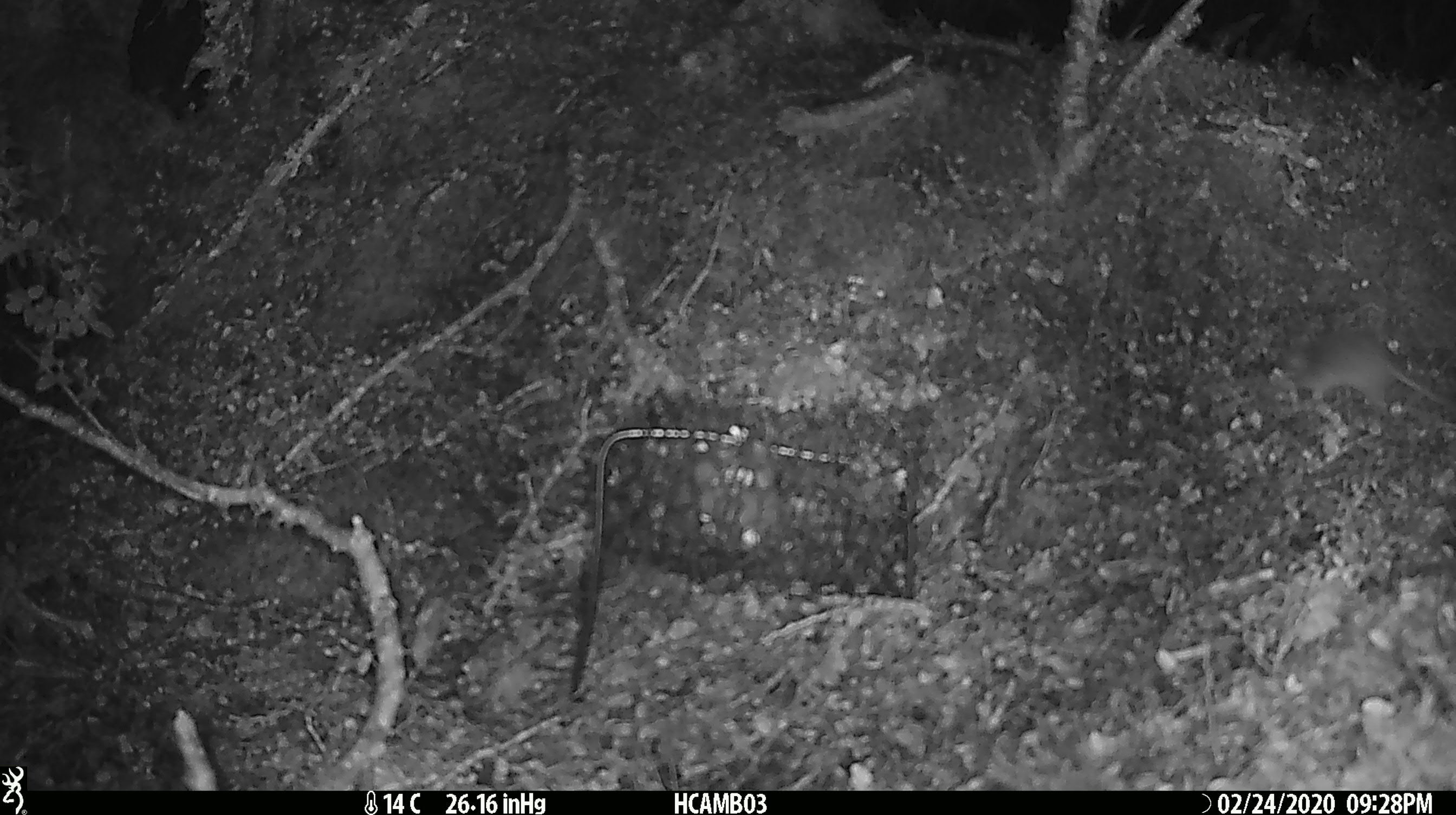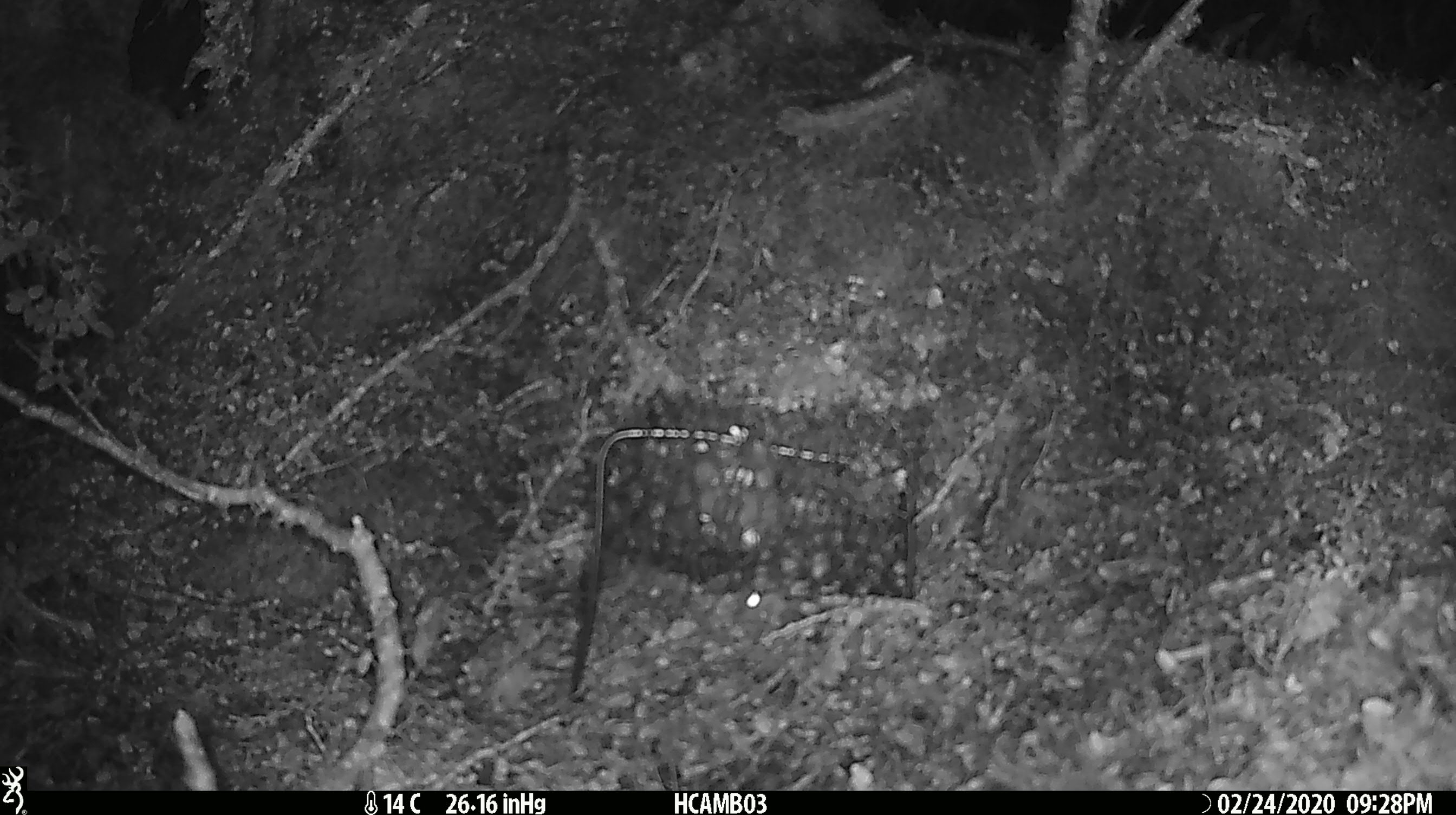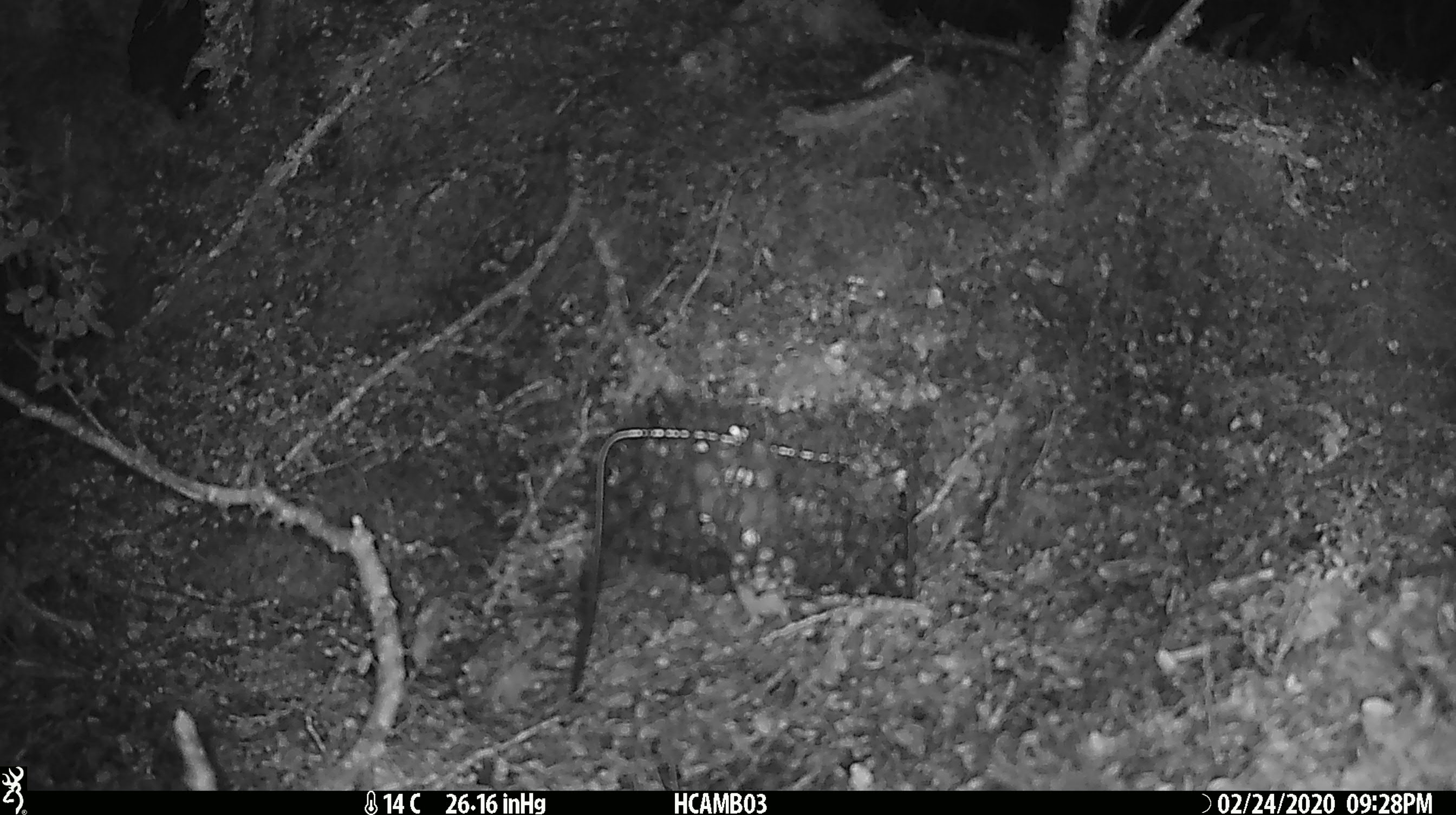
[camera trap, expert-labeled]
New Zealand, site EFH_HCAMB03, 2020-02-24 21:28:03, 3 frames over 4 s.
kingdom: Animalia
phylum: Chordata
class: Mammalia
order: Rodentia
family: Muridae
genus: Mus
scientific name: Mus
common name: mouse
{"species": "mouse (Mus)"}